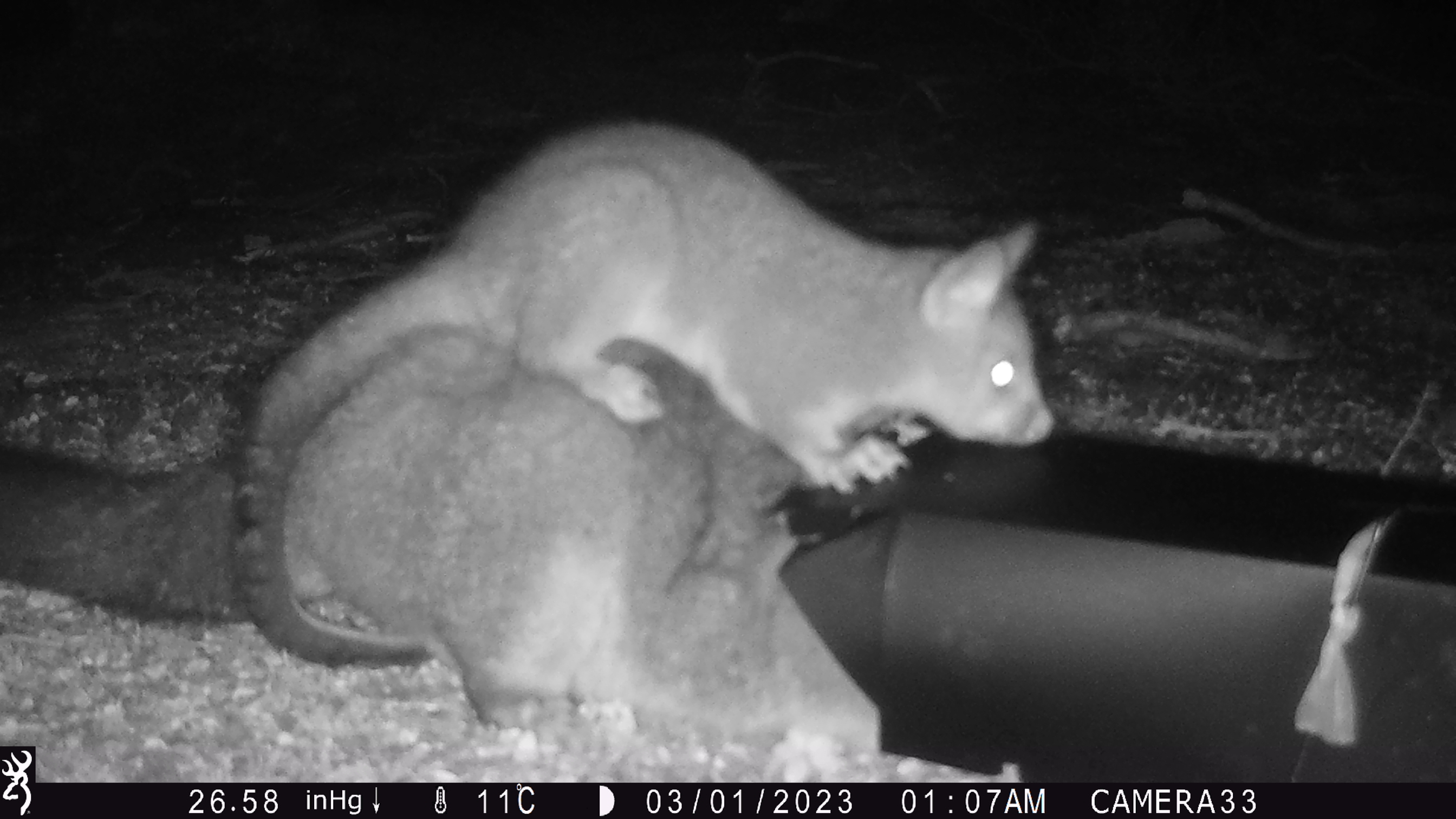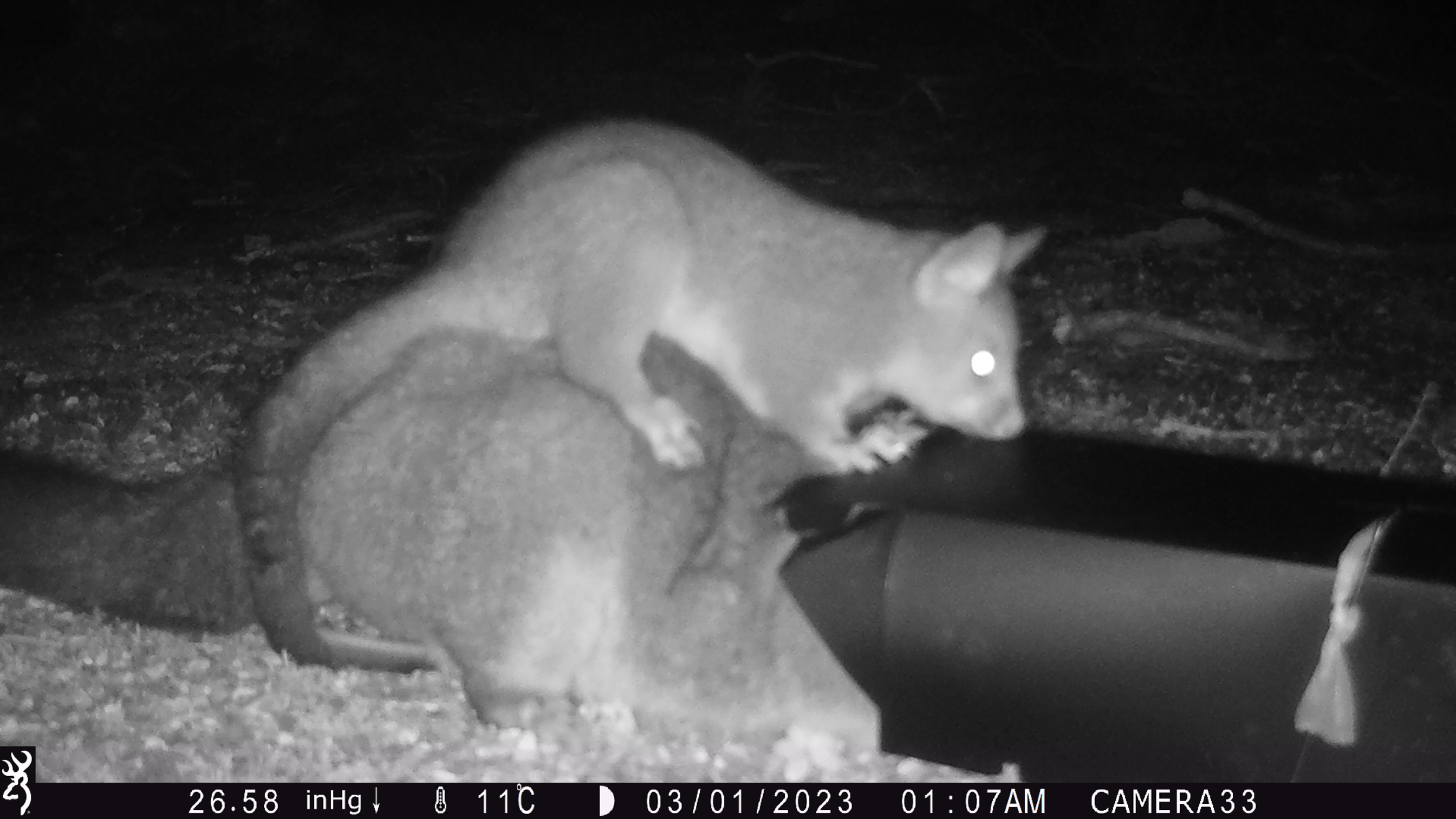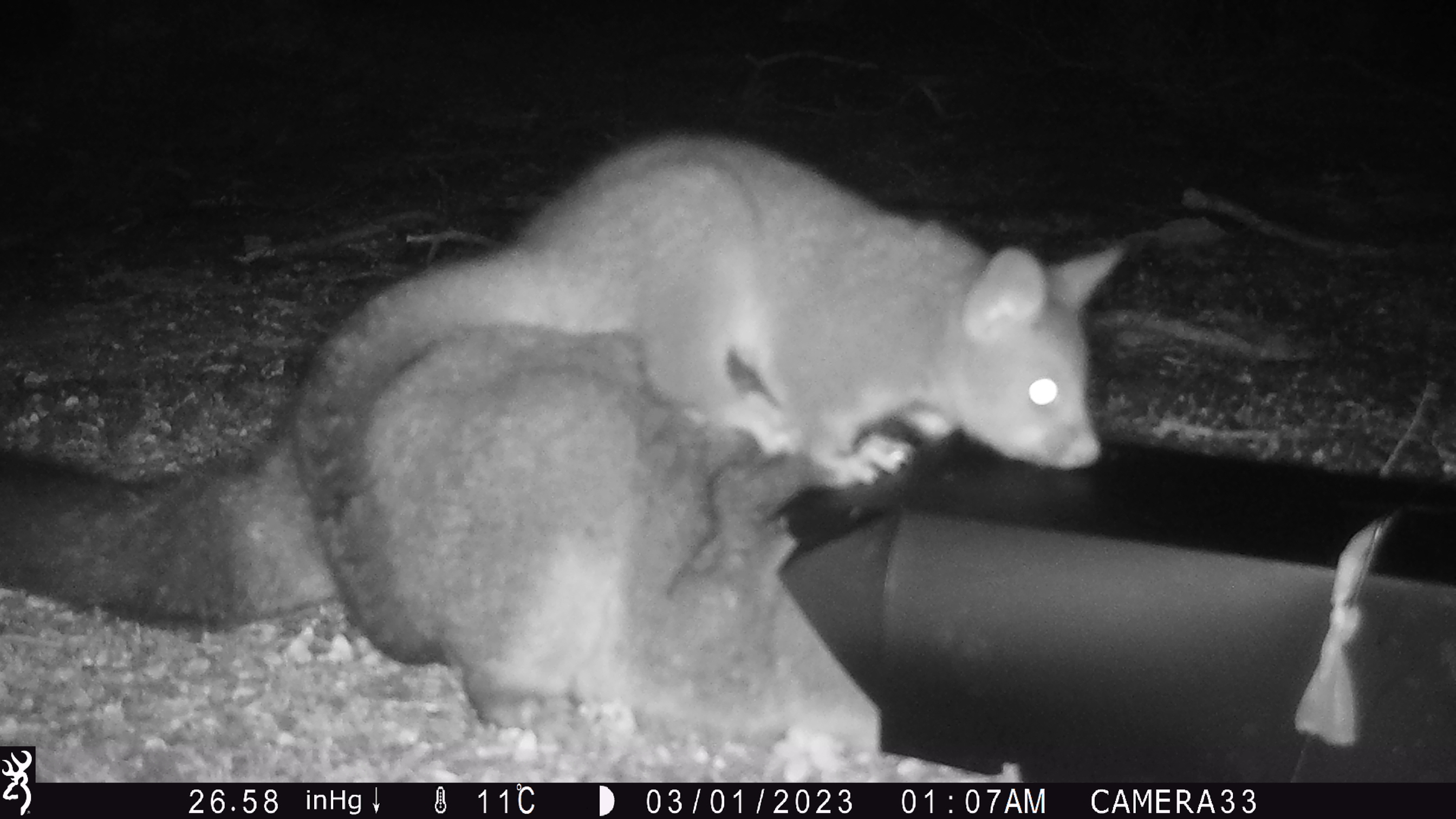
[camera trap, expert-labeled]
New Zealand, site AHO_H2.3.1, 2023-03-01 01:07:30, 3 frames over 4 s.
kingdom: Animalia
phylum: Chordata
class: Mammalia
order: Carnivora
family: Mustelidae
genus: Mustela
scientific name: Mustela erminea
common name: stoat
Stoat (Mustela erminea).